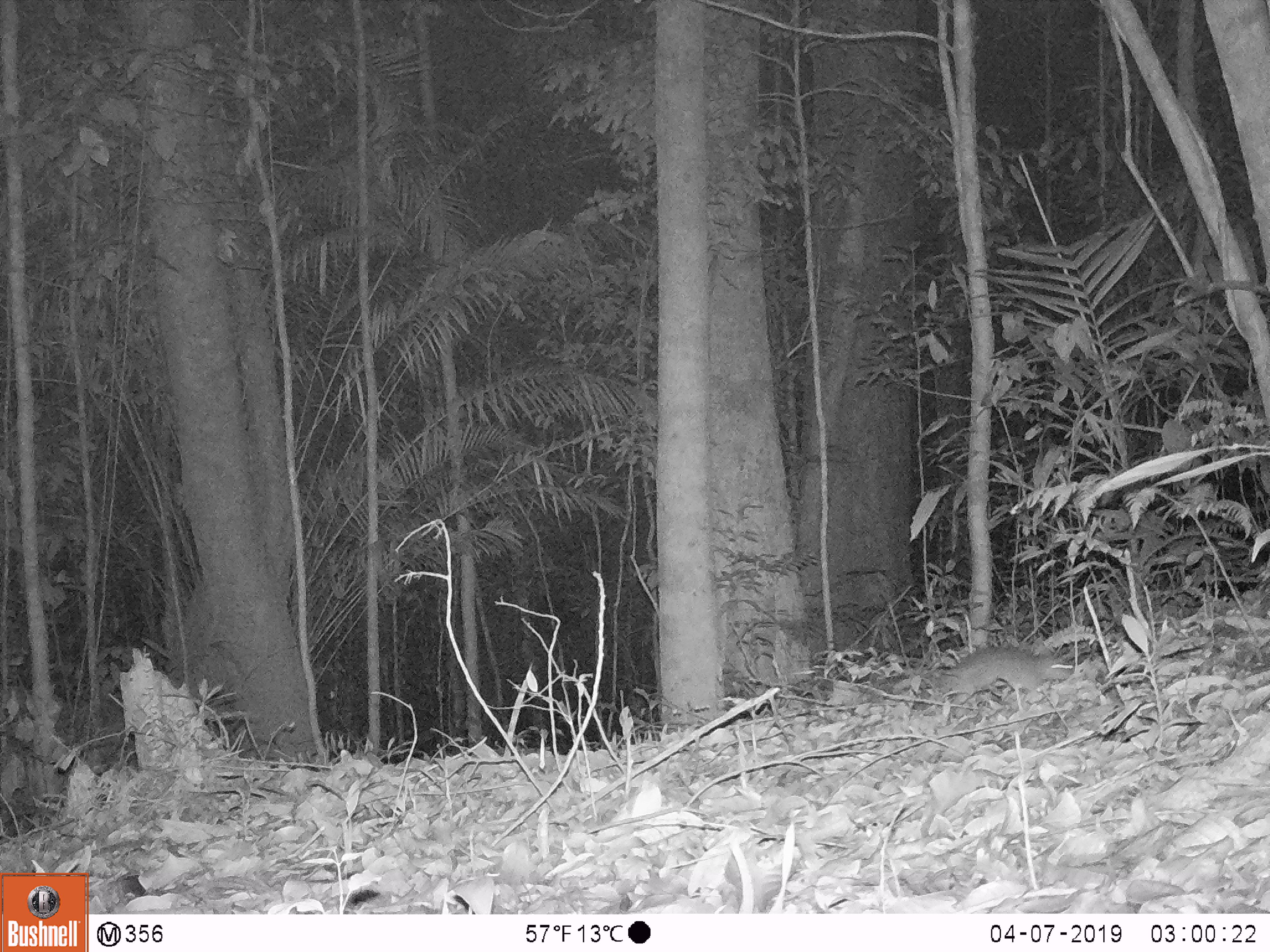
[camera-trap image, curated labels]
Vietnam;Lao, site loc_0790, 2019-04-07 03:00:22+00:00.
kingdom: Animalia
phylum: Chordata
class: Mammalia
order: Rodentia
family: Muridae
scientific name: Muridae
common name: old-world mice and rats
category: unidentified murid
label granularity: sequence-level